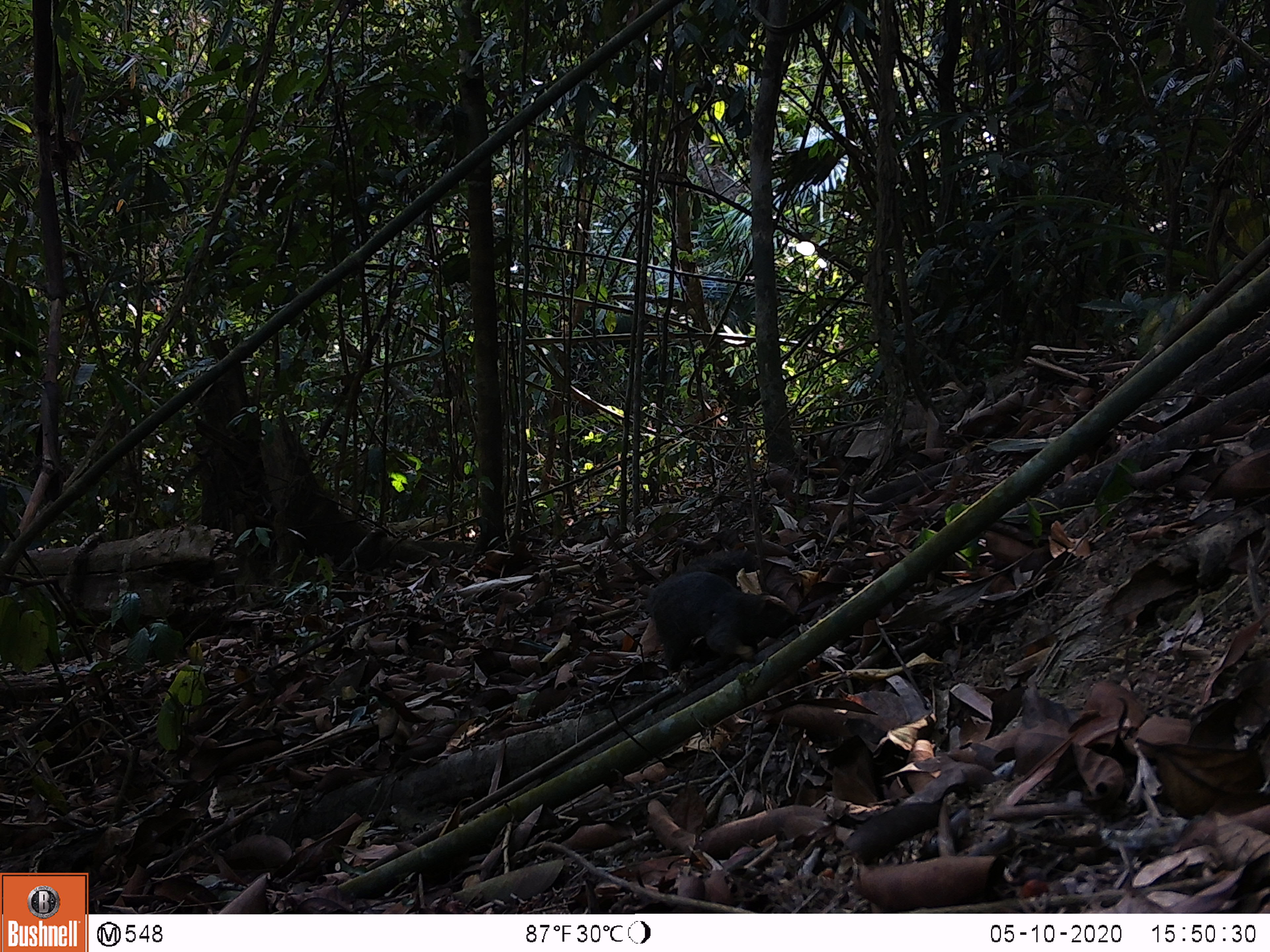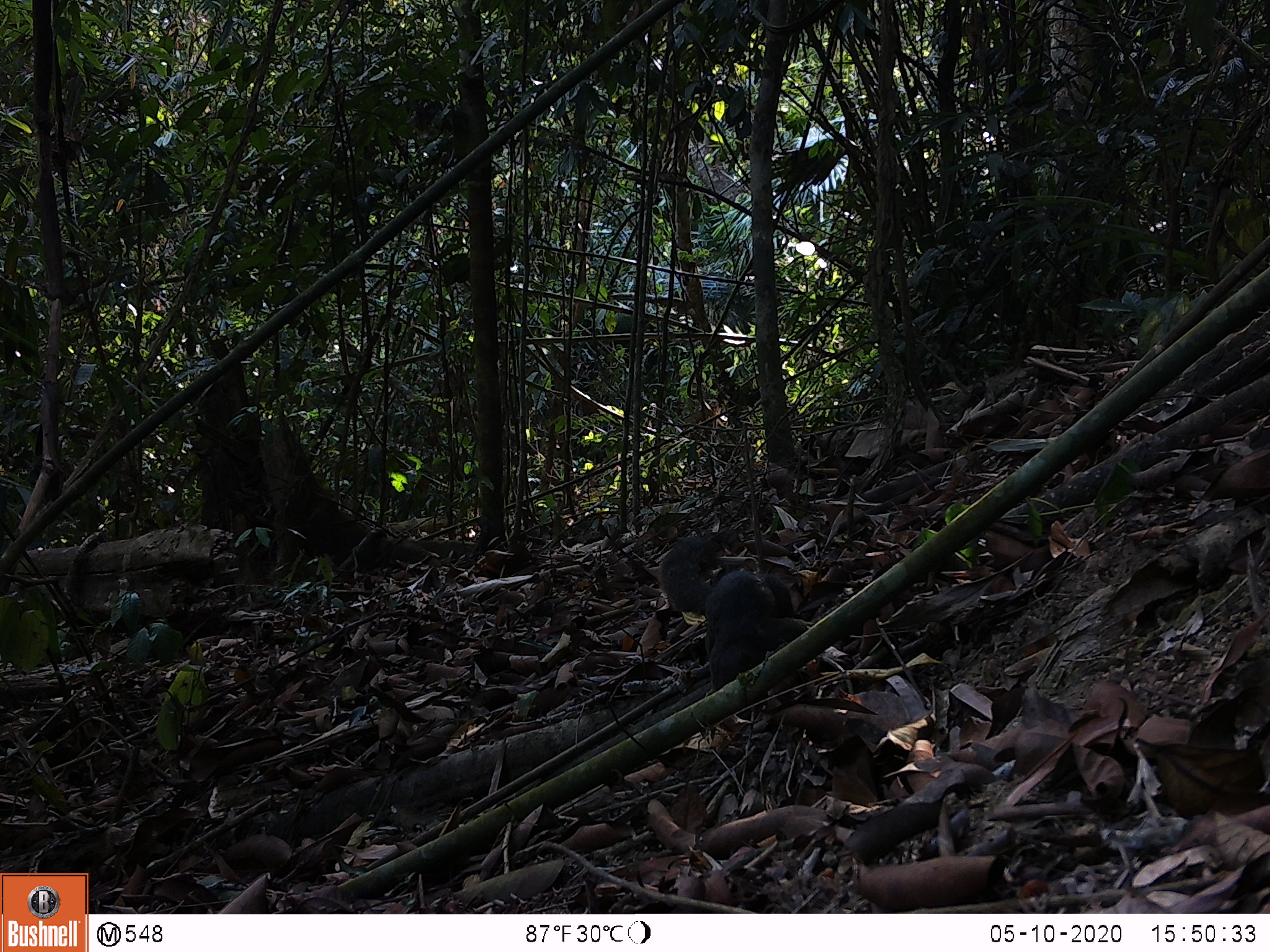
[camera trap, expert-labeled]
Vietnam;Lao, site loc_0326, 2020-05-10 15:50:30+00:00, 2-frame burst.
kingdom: Animalia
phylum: Chordata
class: Mammalia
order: Rodentia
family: Sciuridae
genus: Callosciurus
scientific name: Callosciurus erythraeus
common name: pallas's squirrel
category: pallass squirrel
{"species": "pallass squirrel (pallas's squirrel) (Callosciurus erythraeus)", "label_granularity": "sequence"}